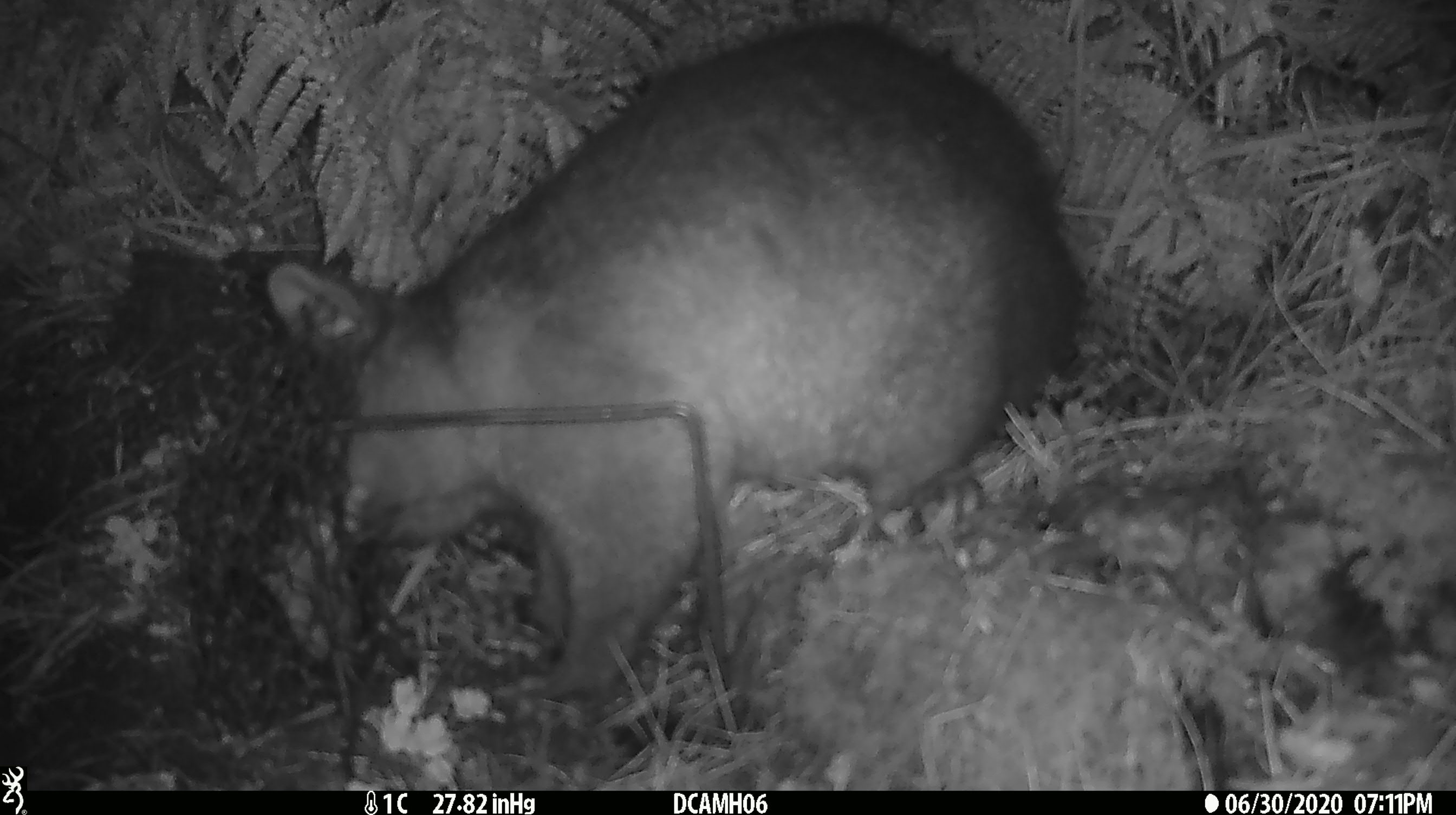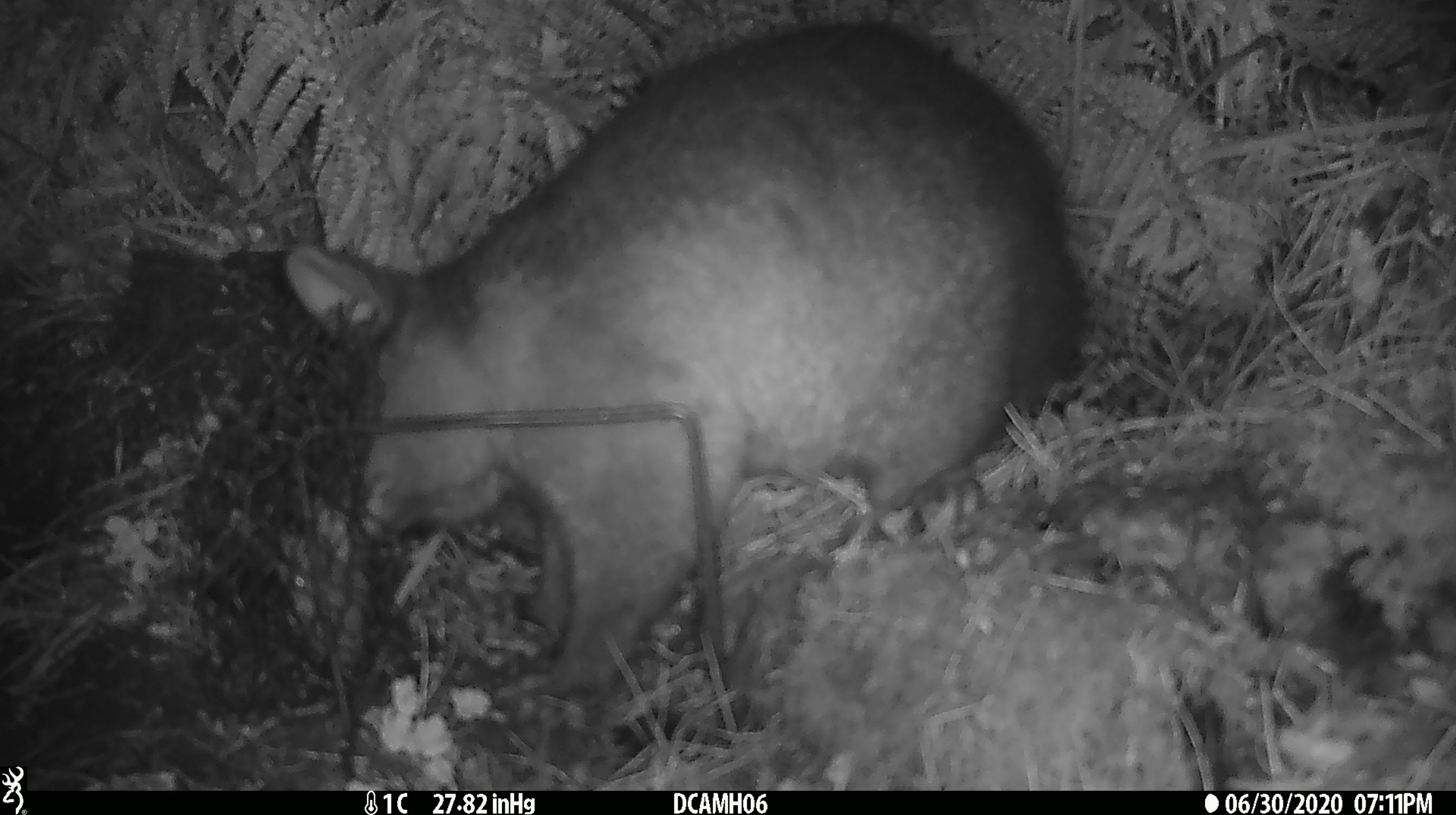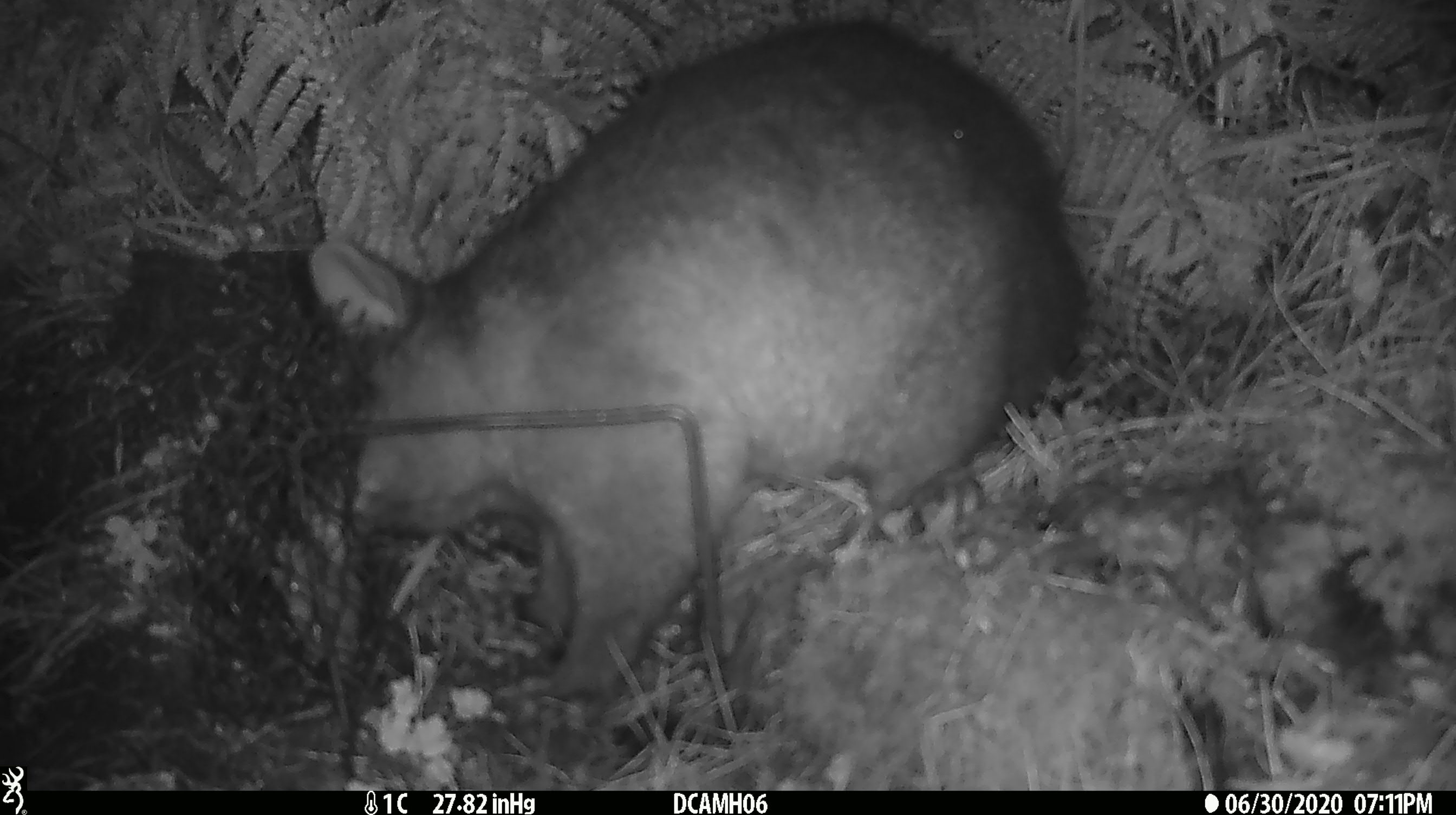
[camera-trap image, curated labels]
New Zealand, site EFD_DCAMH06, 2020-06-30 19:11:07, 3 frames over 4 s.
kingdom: Animalia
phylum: Chordata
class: Mammalia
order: Diprotodontia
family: Phalangeridae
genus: Trichosurus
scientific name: Trichosurus vulpecula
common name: common brushtail possum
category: possum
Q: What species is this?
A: Possum (common brushtail possum) (Trichosurus vulpecula).